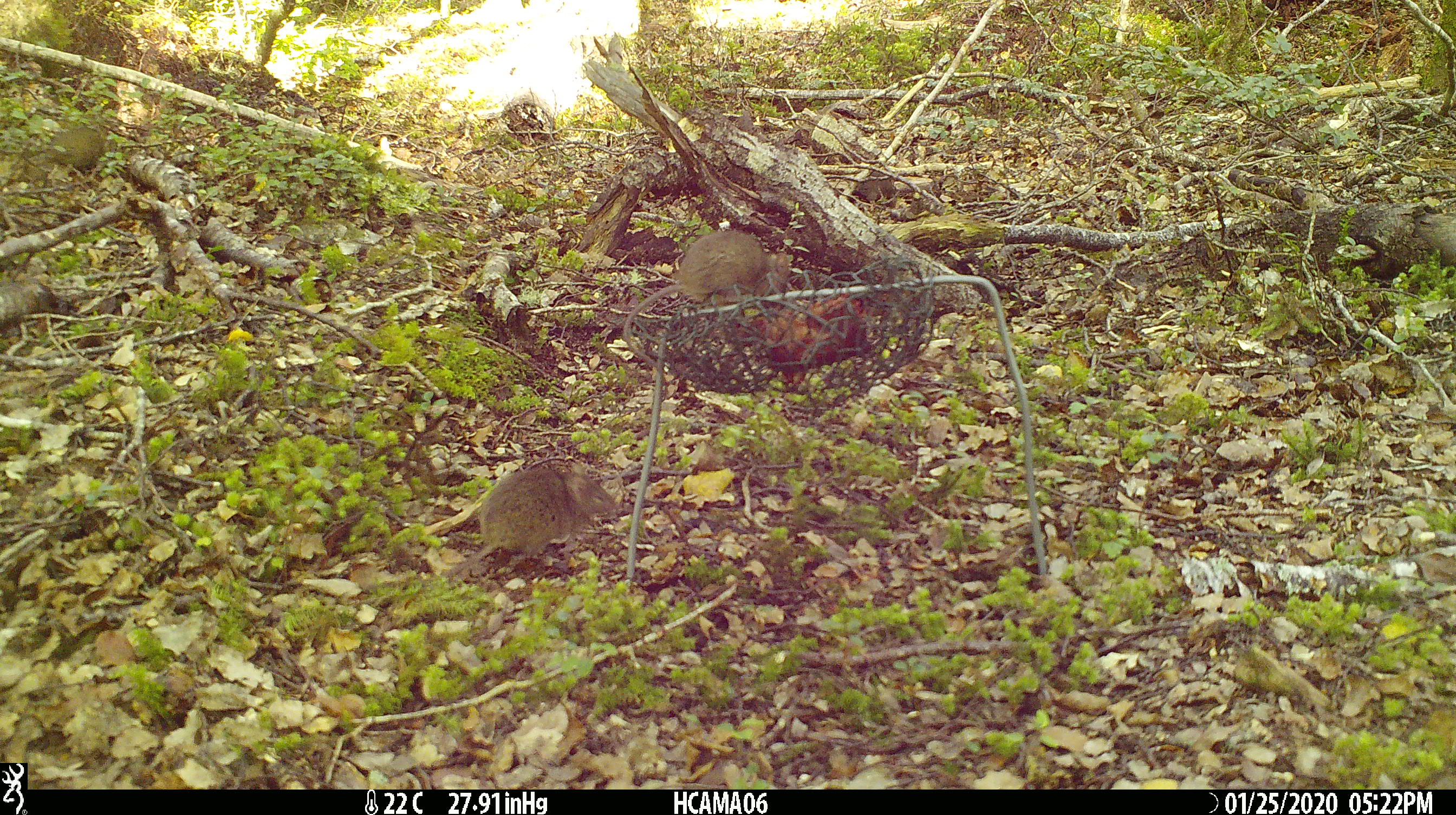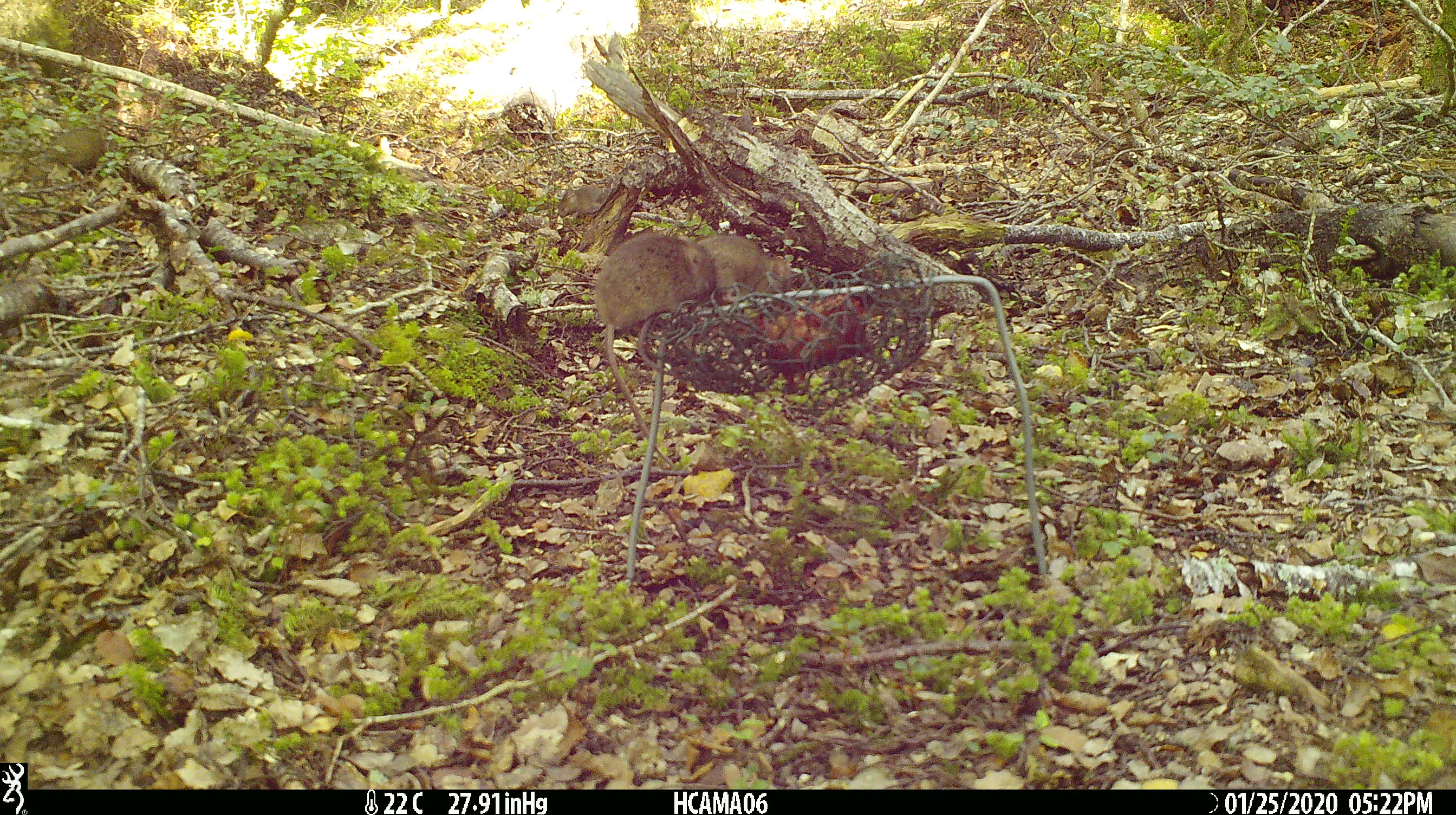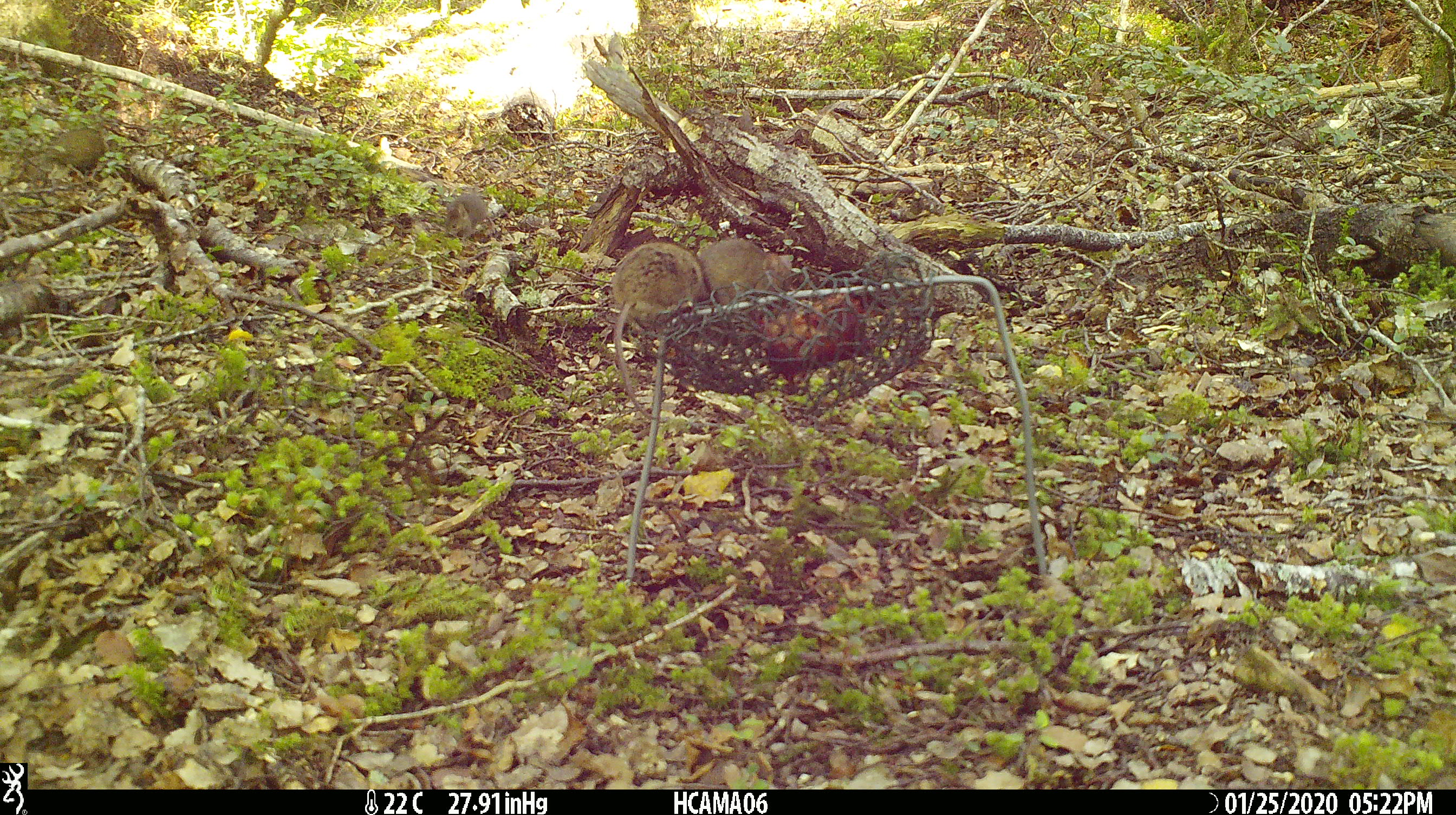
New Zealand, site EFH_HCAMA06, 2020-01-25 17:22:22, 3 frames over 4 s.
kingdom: Animalia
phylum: Chordata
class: Mammalia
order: Rodentia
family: Muridae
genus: Mus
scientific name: Mus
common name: mouse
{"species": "mouse (Mus)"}